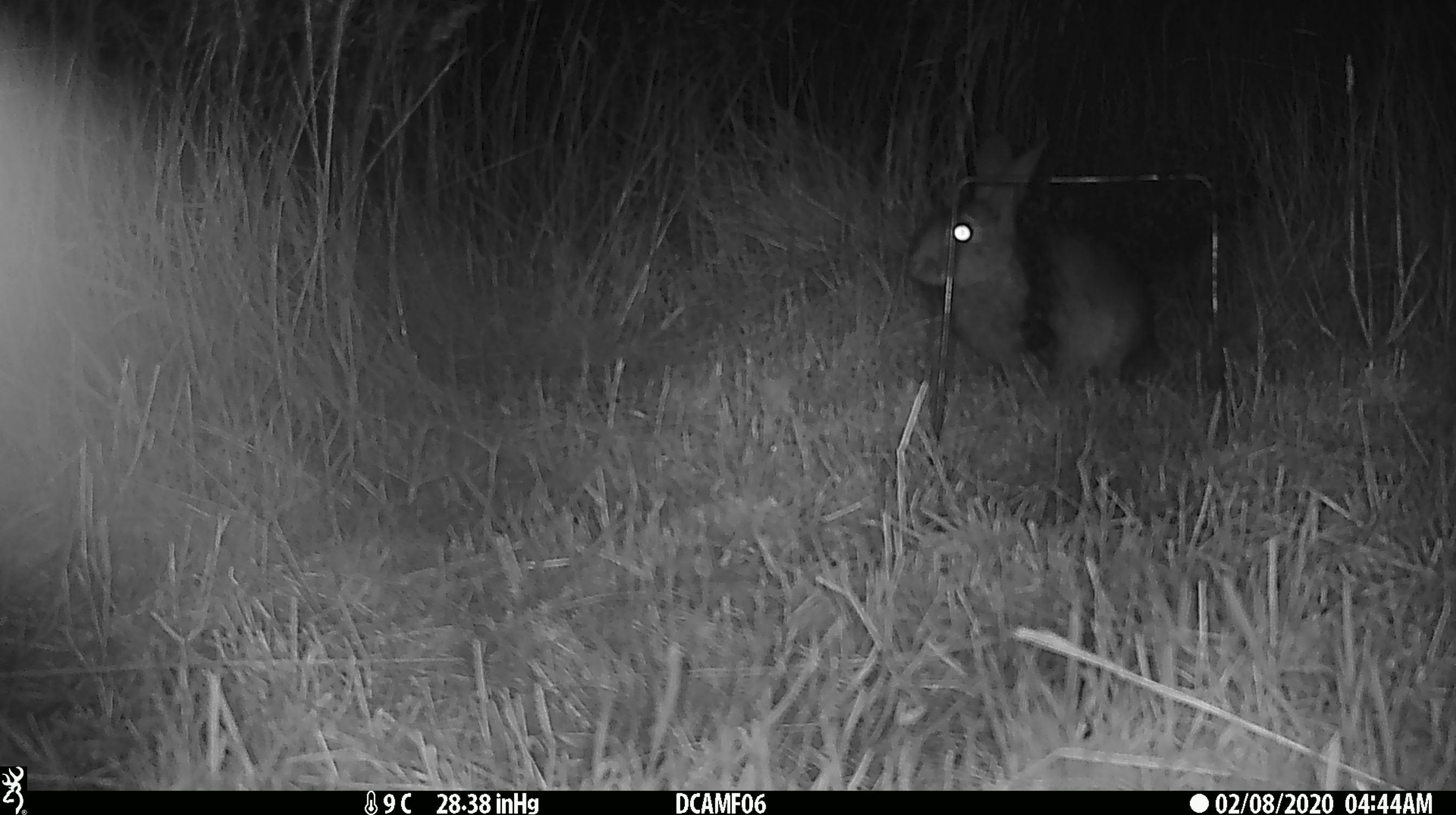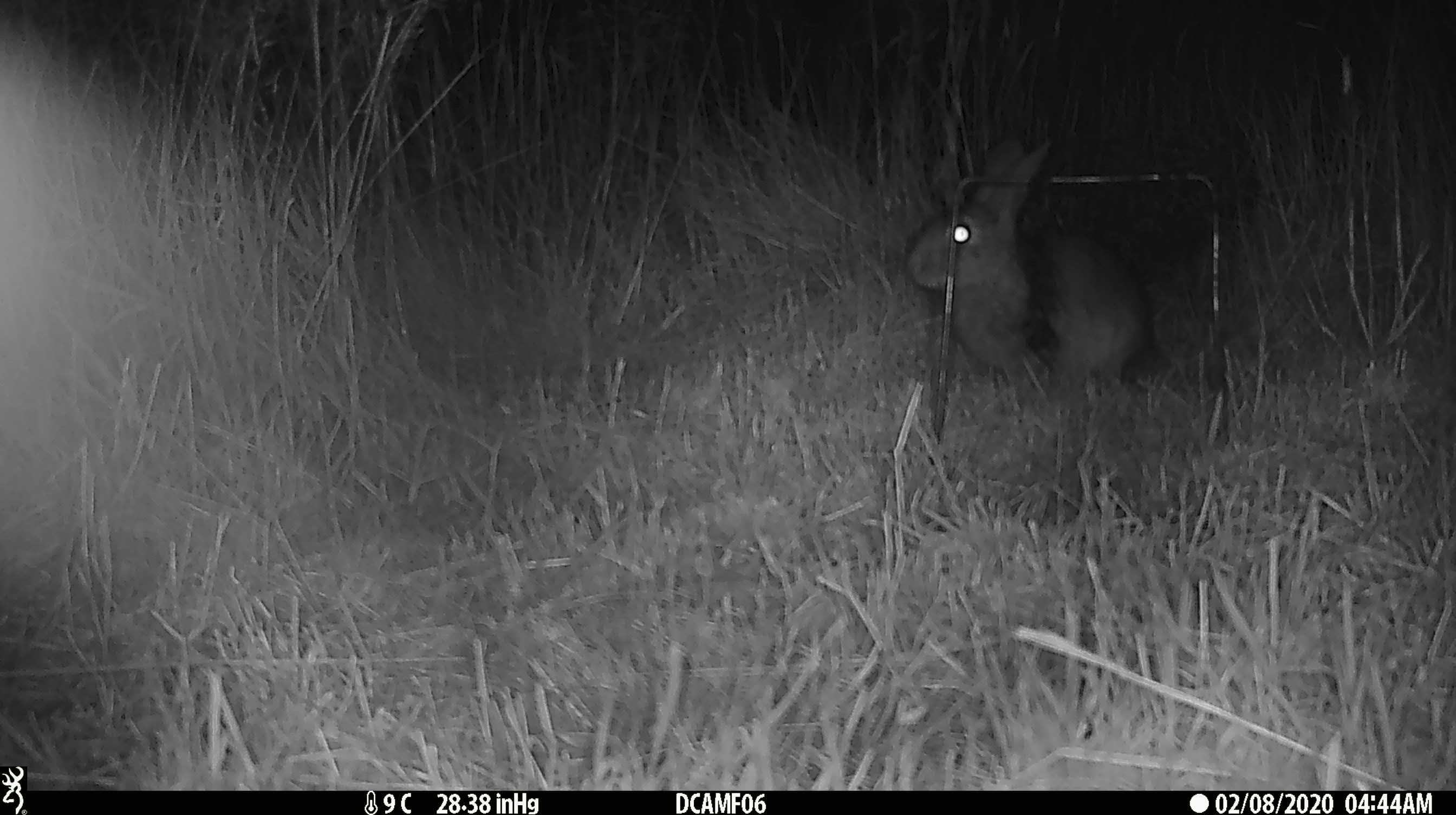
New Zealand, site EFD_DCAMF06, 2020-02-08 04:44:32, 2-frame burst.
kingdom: Animalia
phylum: Chordata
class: Mammalia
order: Lagomorpha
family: Leporidae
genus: Oryctolagus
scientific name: Oryctolagus cuniculus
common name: european rabbit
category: rabbit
Rabbit (european rabbit) (Oryctolagus cuniculus).